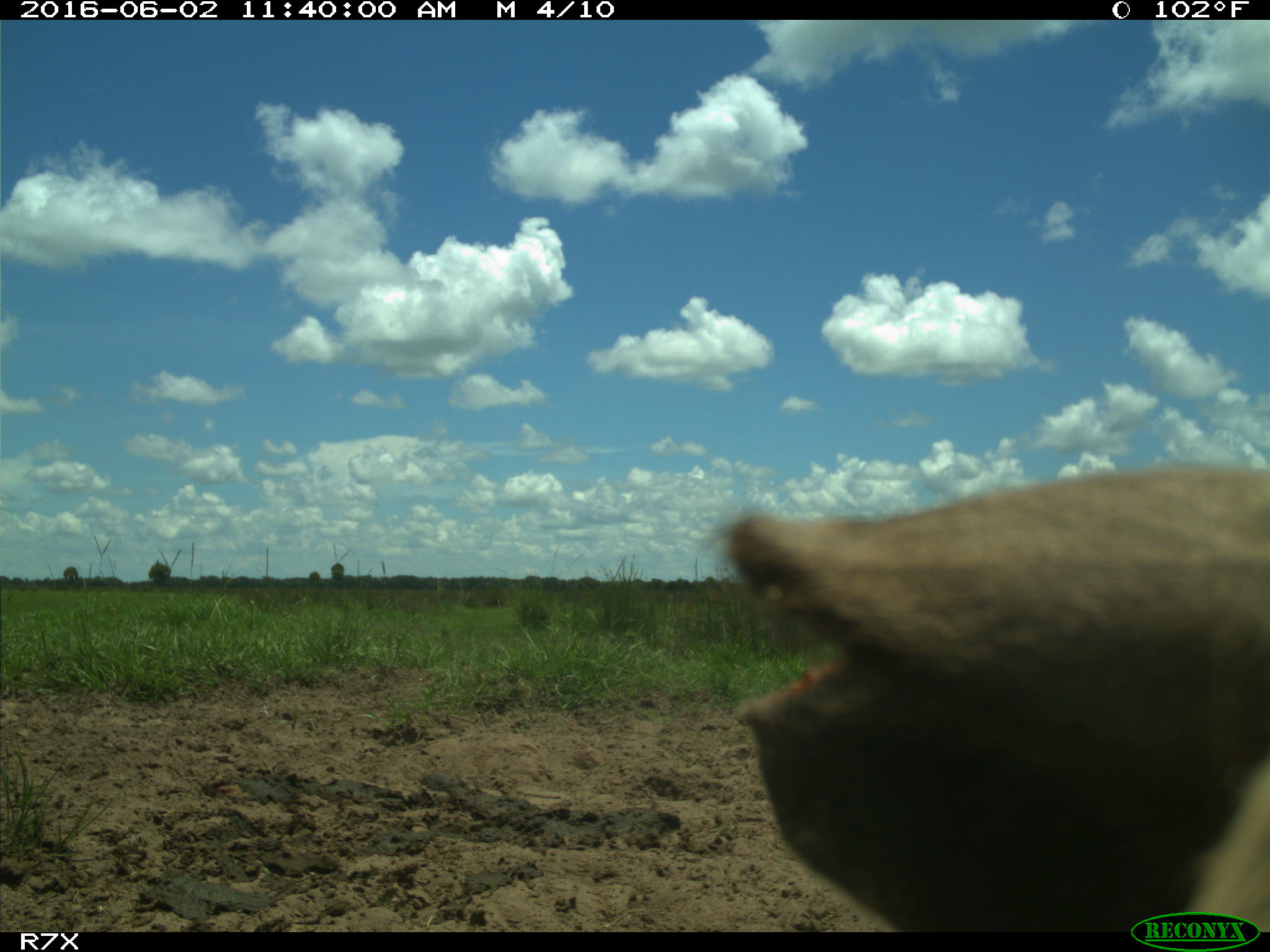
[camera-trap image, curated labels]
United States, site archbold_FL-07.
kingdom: Animalia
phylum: Chordata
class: Mammalia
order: Artiodactyla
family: Bovidae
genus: Bos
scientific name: Bos taurus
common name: domestic cow